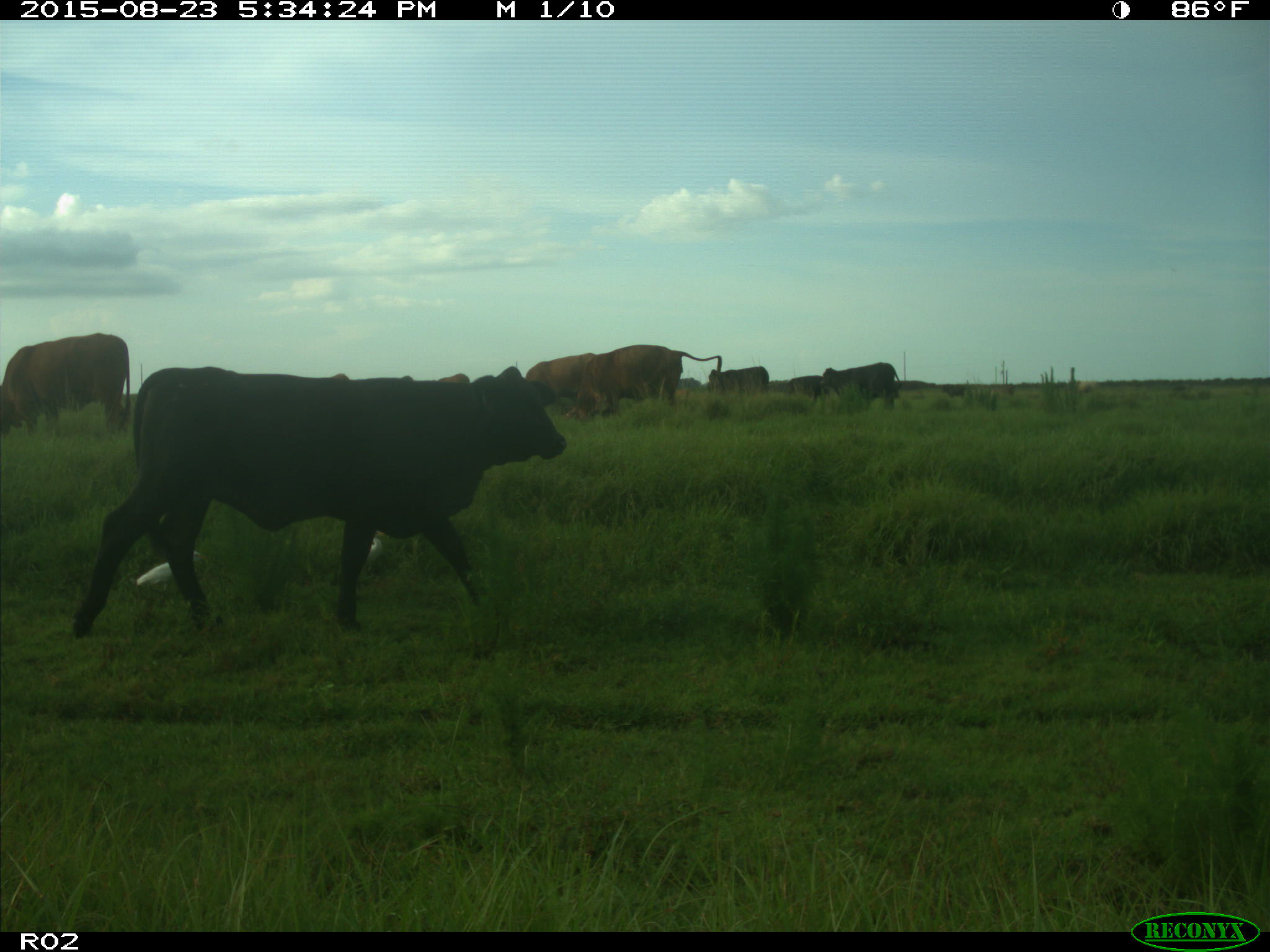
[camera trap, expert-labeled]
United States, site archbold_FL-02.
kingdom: Animalia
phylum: Chordata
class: Mammalia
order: Artiodactyla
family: Bovidae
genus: Bos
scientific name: Bos taurus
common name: domestic cow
Bos taurus (domestic cow).